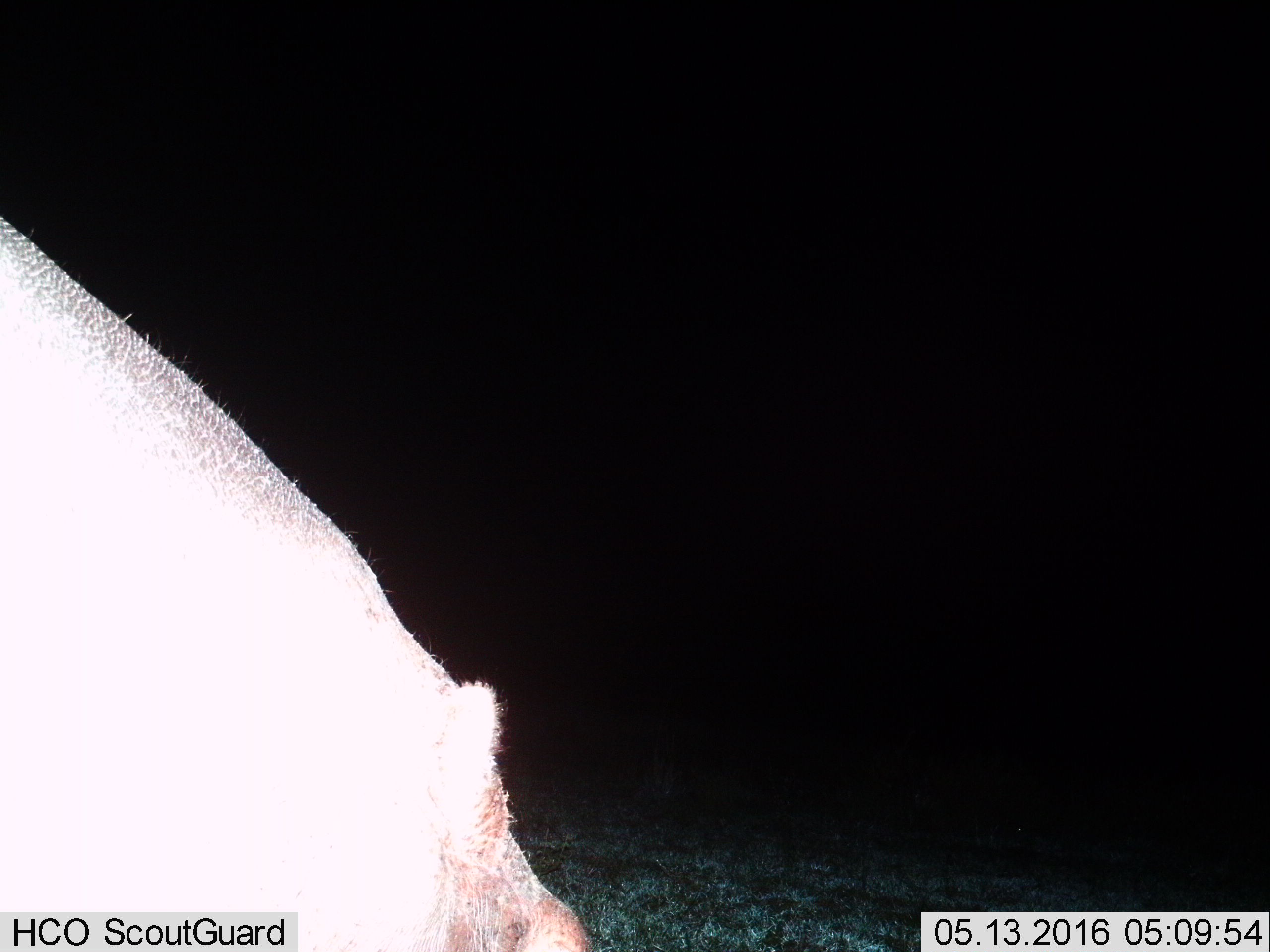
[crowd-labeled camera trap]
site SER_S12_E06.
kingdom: Animalia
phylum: Chordata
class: Mammalia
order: Artiodactyla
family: Hippopotamidae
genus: Hippopotamus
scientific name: Hippopotamus amphibius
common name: hippopotamus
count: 1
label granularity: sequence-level